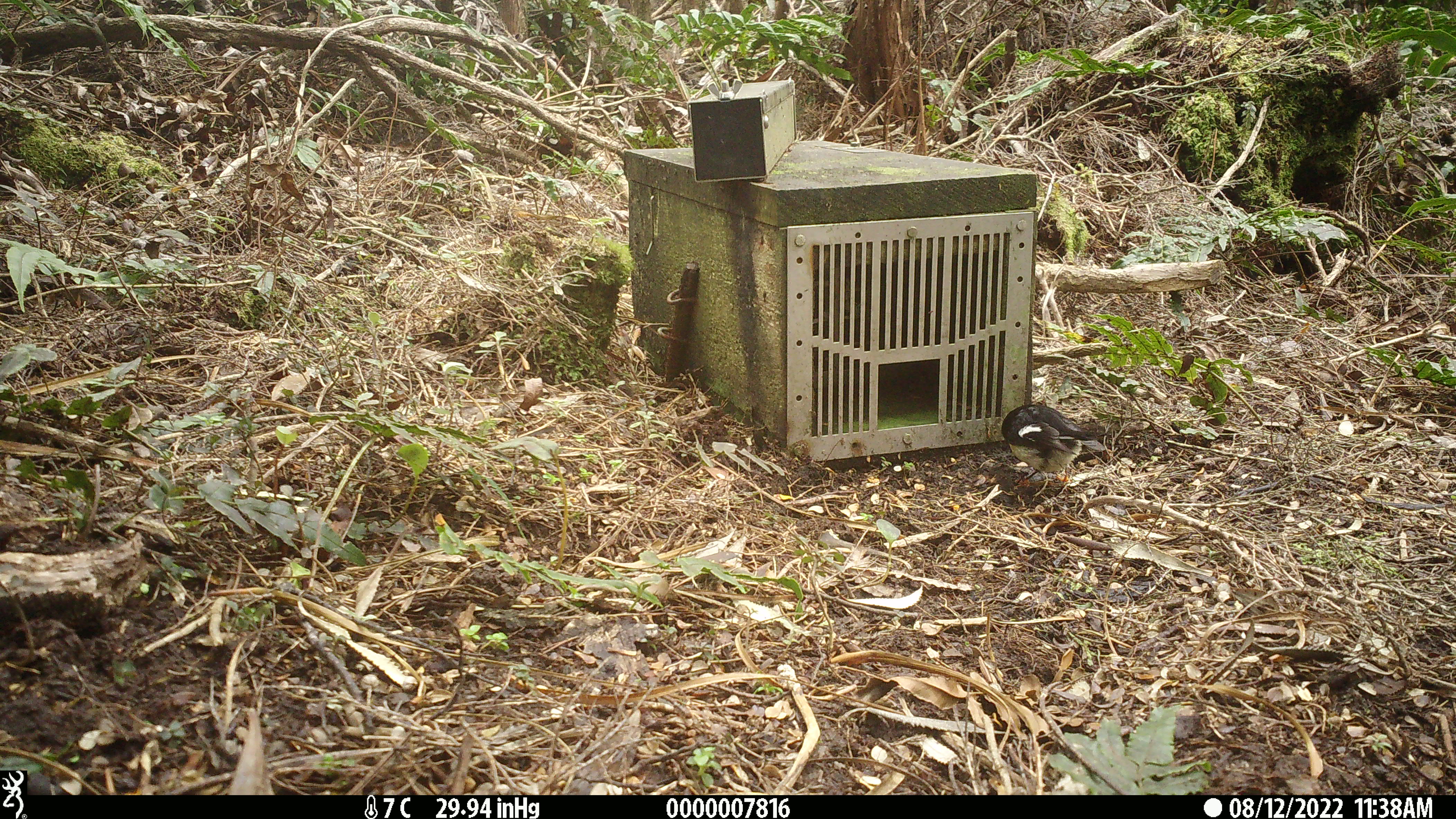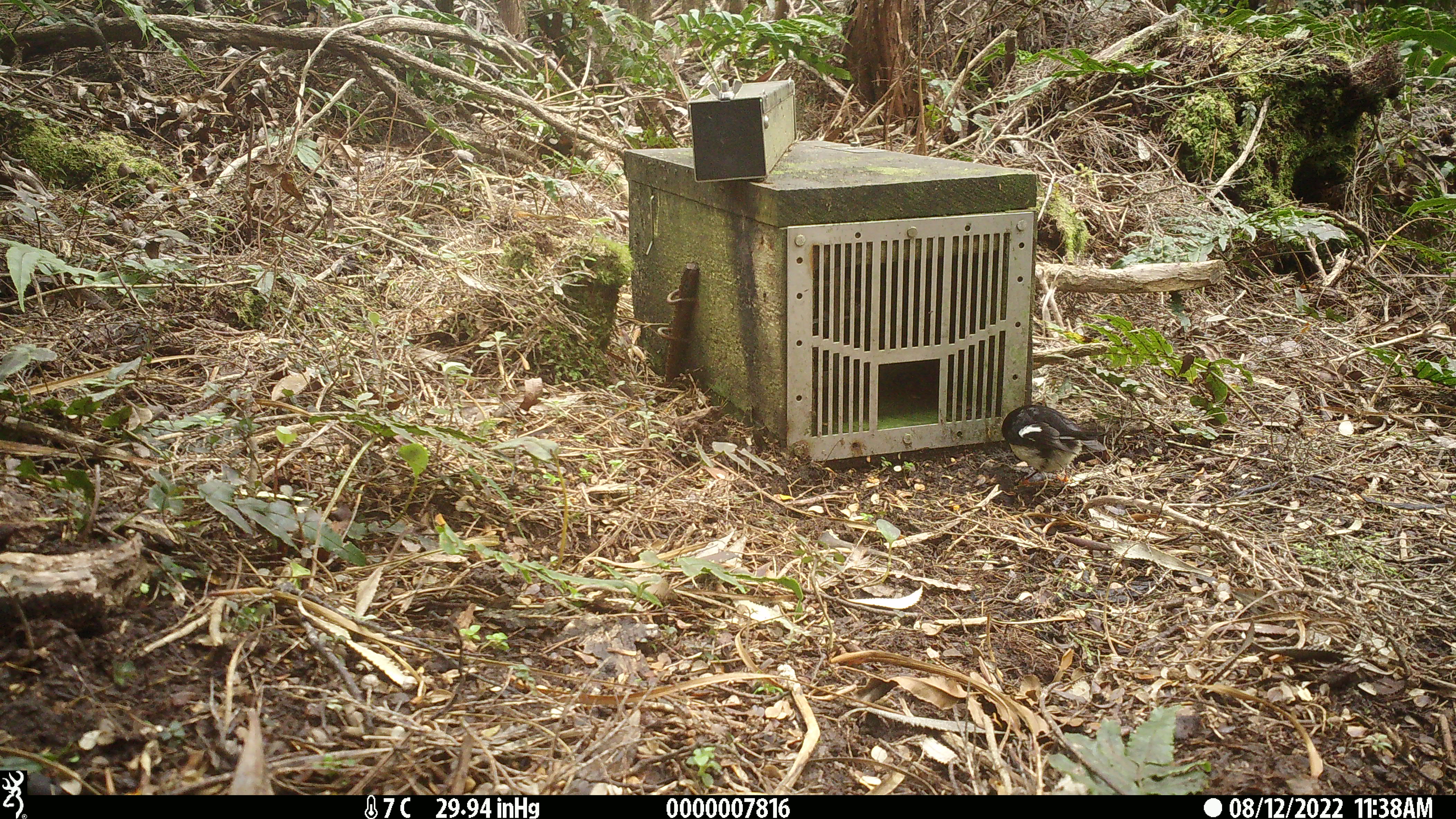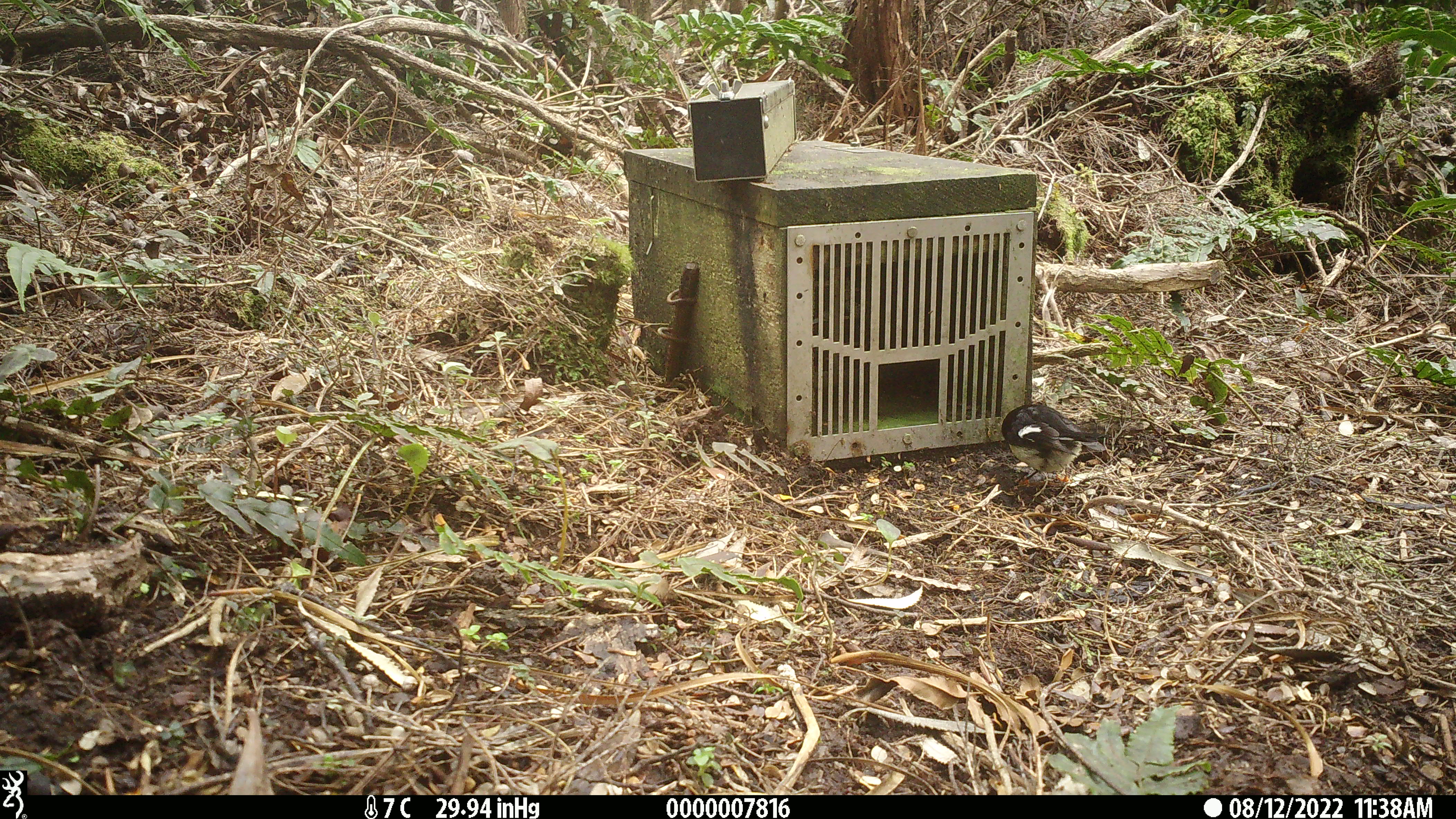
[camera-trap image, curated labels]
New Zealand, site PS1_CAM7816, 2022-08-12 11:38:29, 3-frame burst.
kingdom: Animalia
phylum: Chordata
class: Aves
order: Passeriformes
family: Petroicidae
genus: Petroica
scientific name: Petroica macrocephala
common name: tomtit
Tomtit (Petroica macrocephala).